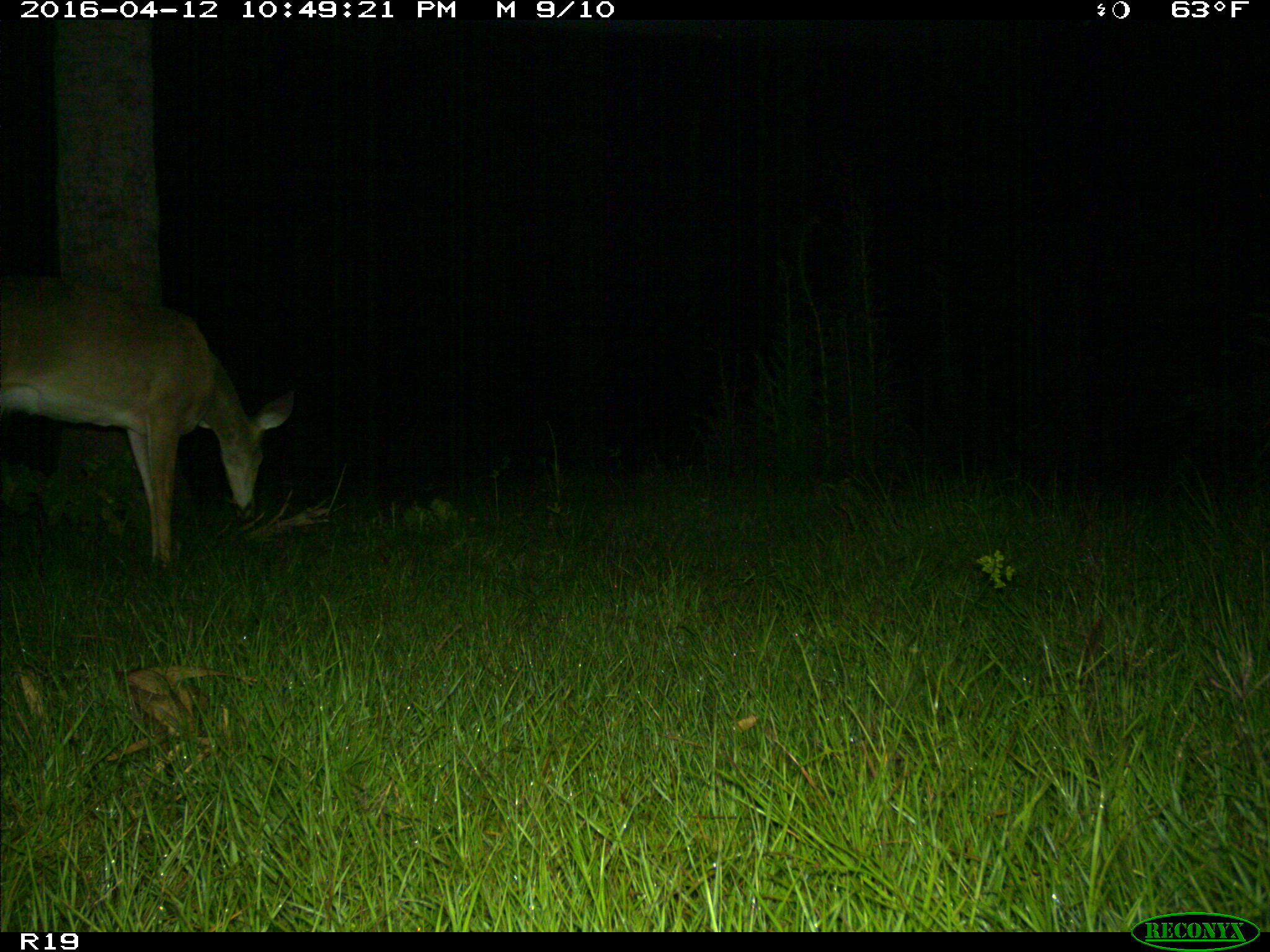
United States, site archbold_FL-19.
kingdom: Animalia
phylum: Chordata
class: Mammalia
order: Artiodactyla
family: Cervidae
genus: Odocoileus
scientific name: Odocoileus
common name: deer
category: unidentified deer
Unidentified deer (deer) (Odocoileus).